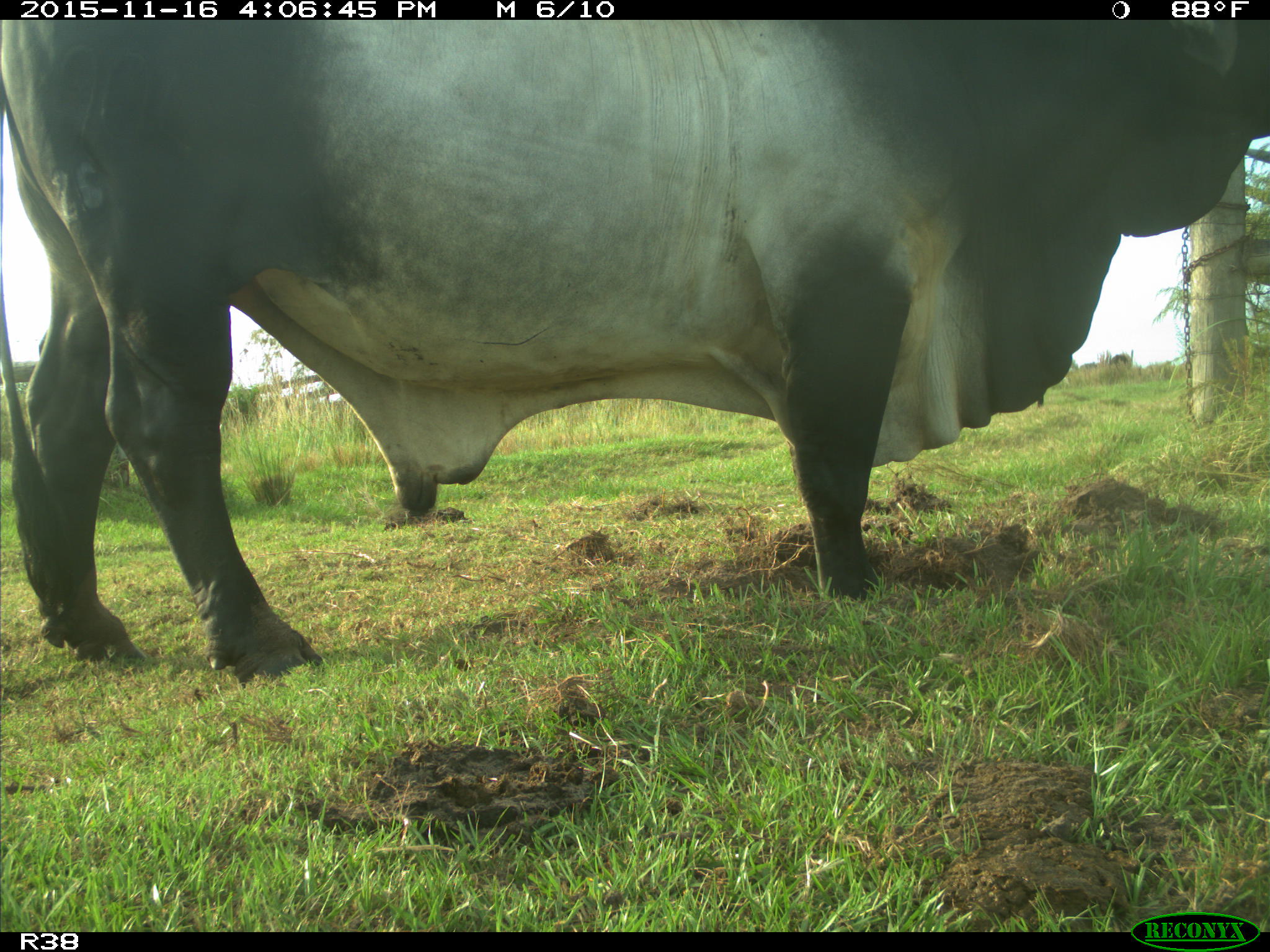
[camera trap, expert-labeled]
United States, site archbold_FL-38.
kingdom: Animalia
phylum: Chordata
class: Mammalia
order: Artiodactyla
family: Bovidae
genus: Bos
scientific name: Bos taurus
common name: domestic cow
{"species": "Bos taurus (domestic cow)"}